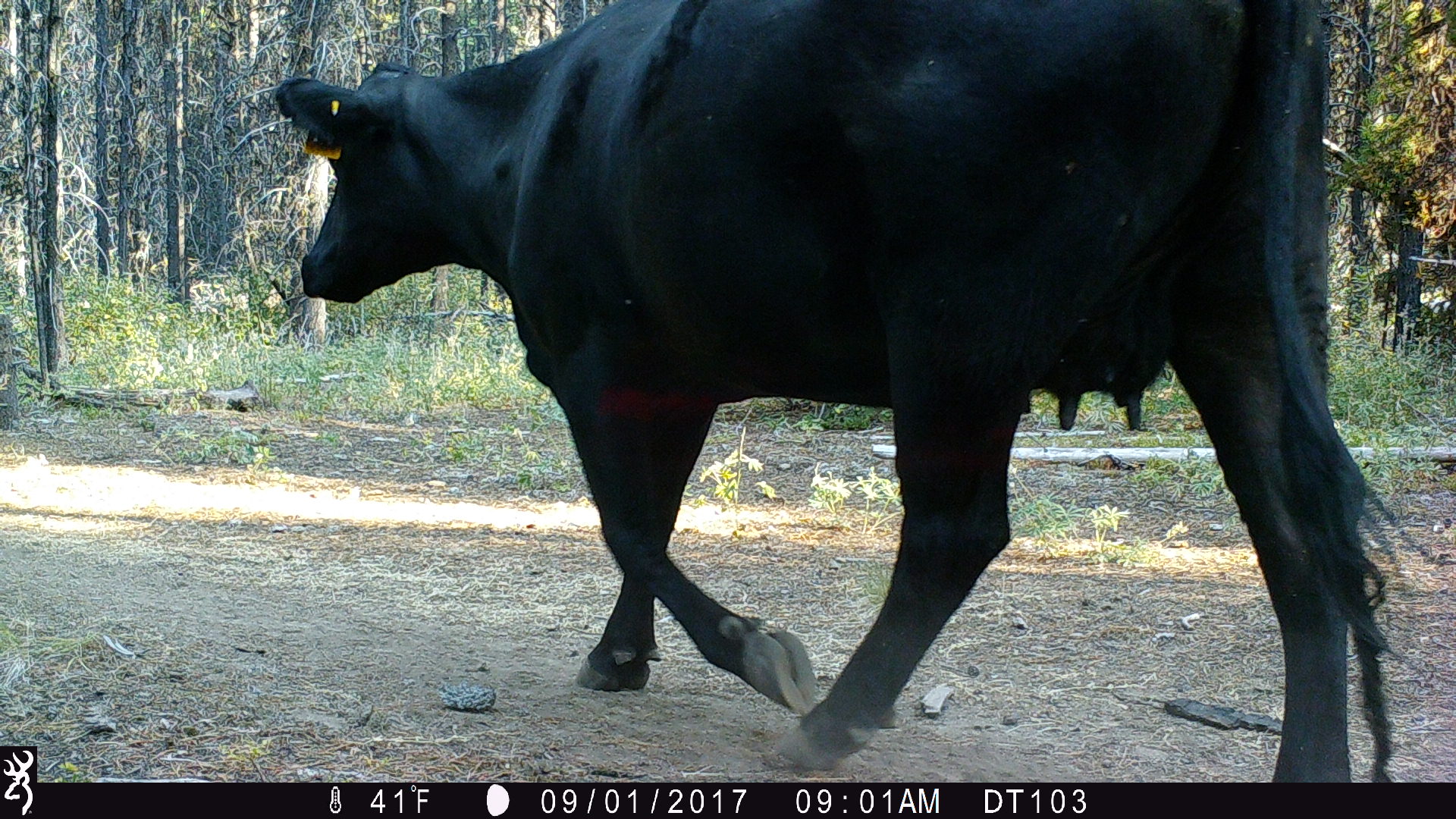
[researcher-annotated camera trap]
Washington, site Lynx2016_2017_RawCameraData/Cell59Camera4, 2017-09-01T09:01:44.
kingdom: Animalia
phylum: Chordata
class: Mammalia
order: Artiodactyla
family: Bovidae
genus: Bos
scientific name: Bos taurus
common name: domestic cattle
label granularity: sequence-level